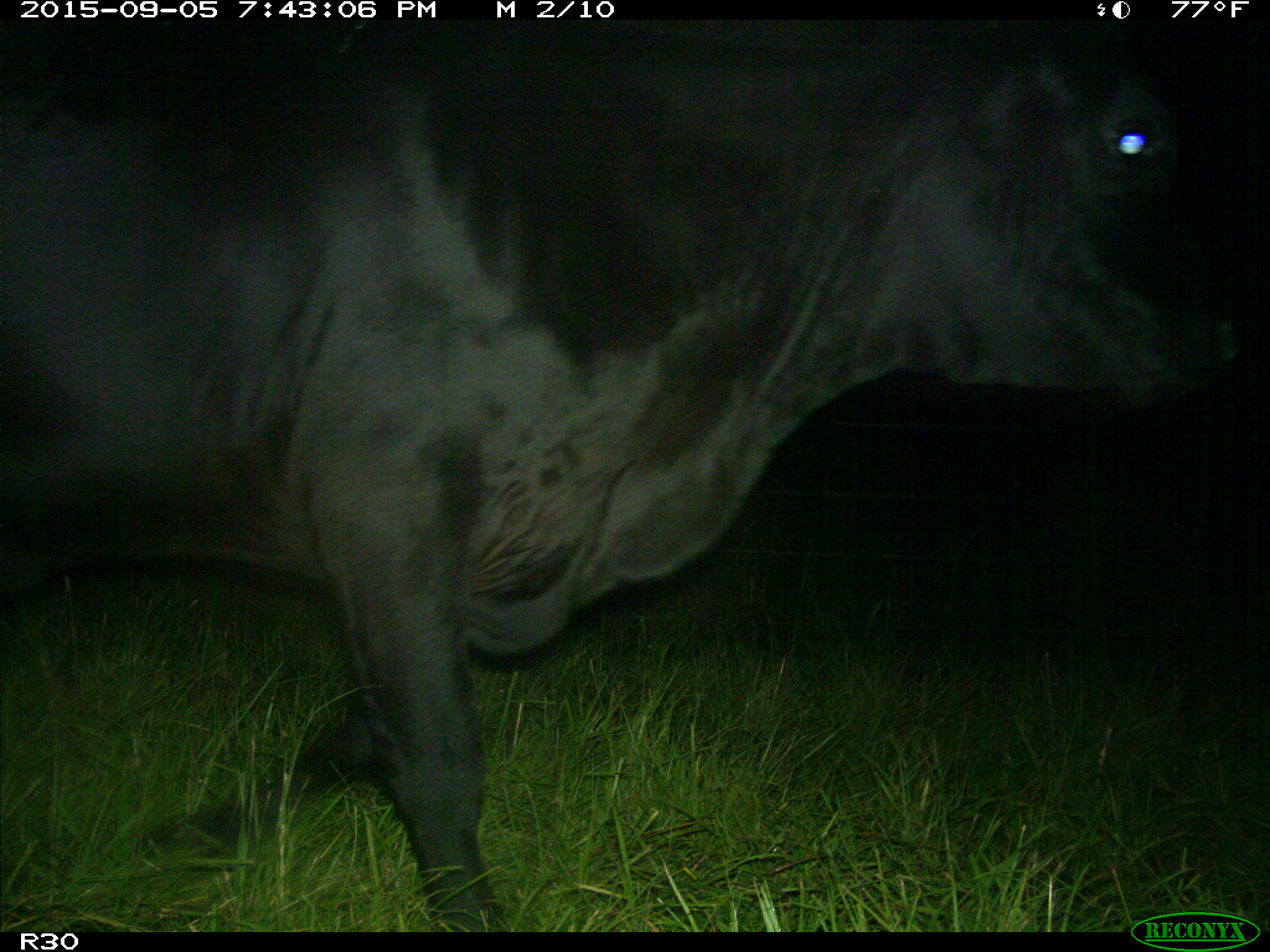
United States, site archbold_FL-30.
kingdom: Animalia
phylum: Chordata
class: Mammalia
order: Artiodactyla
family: Bovidae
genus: Bos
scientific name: Bos taurus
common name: domestic cow